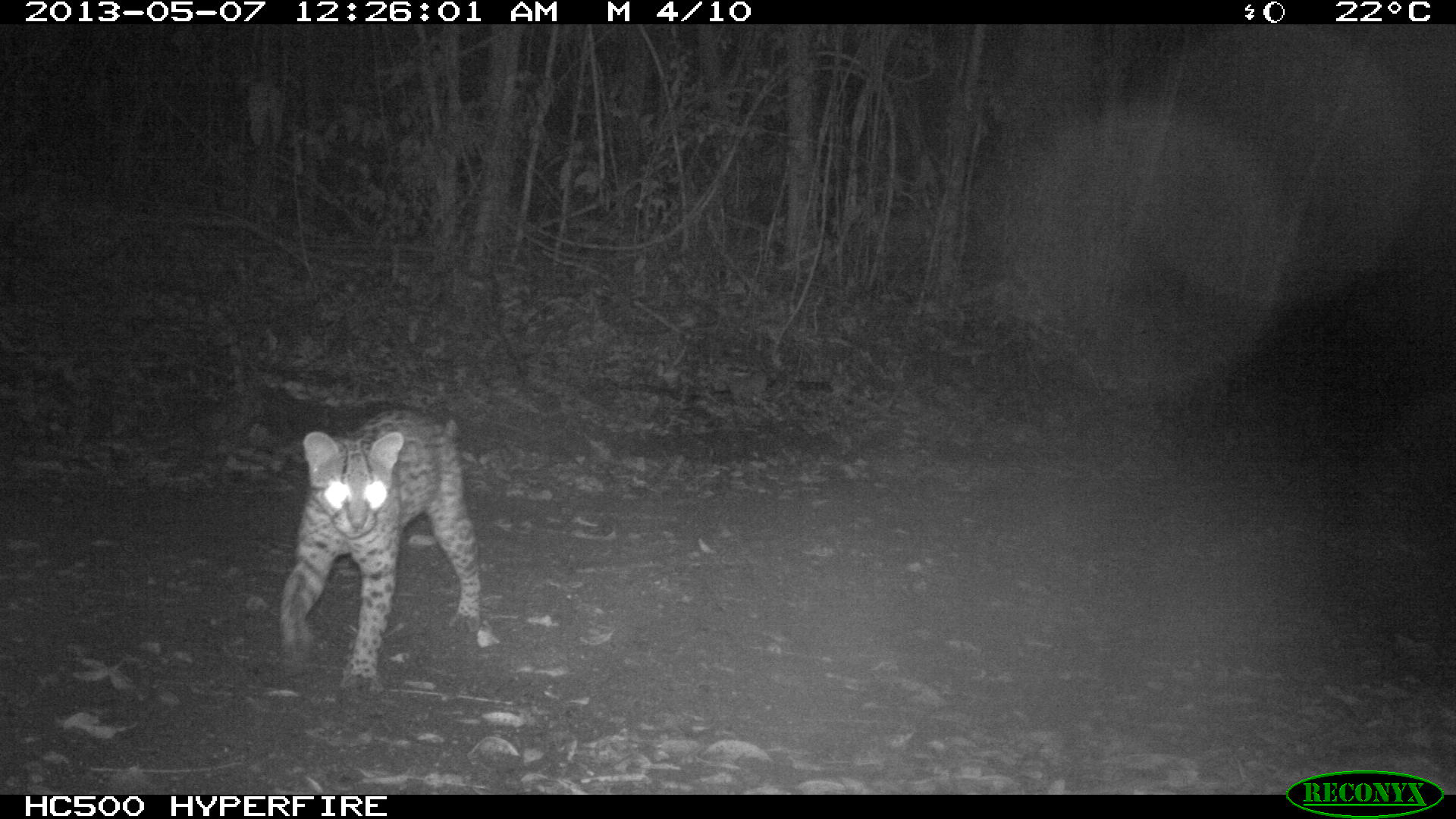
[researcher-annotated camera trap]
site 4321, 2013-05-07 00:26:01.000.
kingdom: Animalia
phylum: Chordata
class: Mammalia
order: Carnivora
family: Felidae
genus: Leopardus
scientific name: Leopardus pardalis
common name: ocelot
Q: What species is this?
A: Leopardus pardalis (ocelot).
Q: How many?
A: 1.